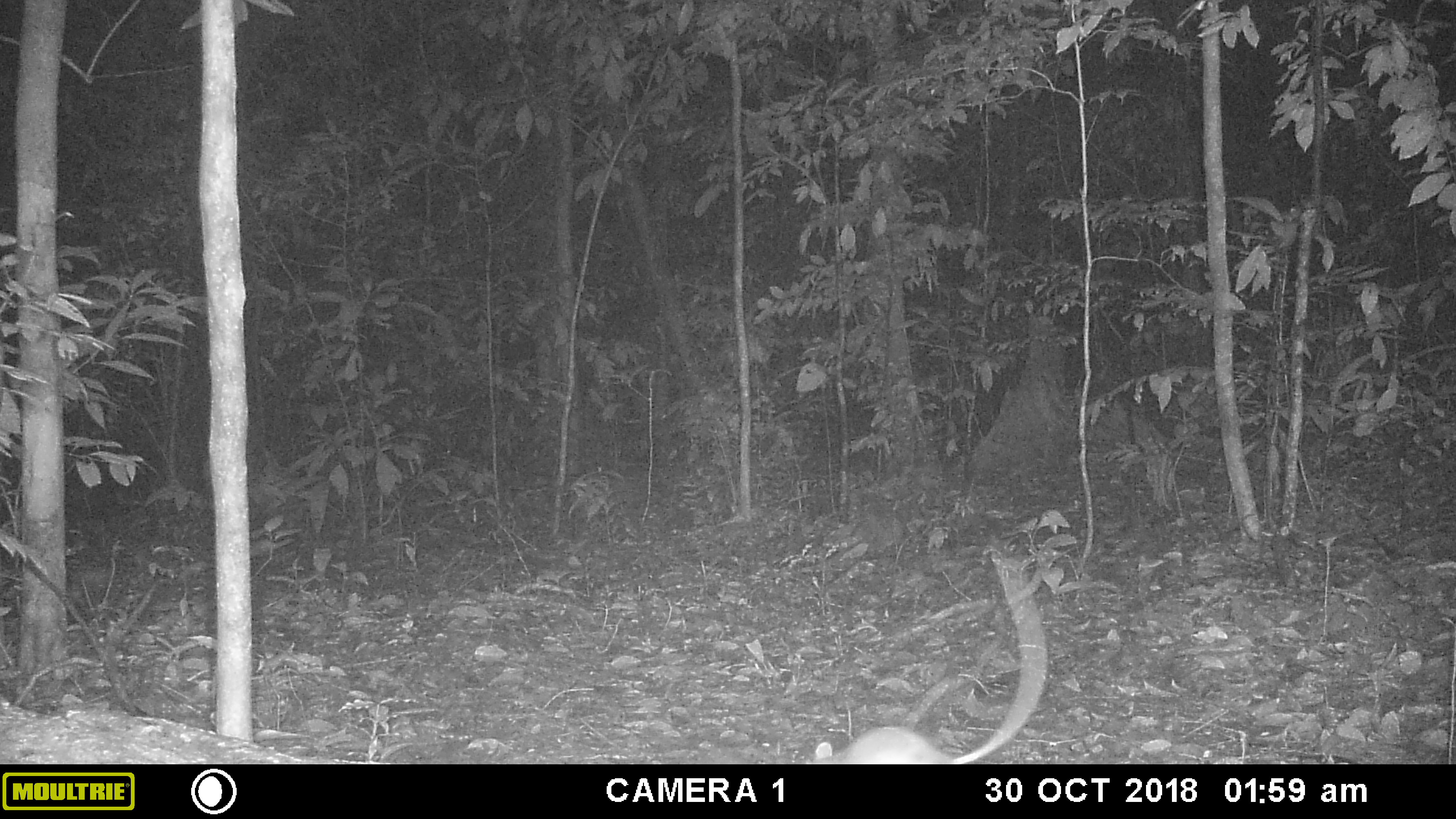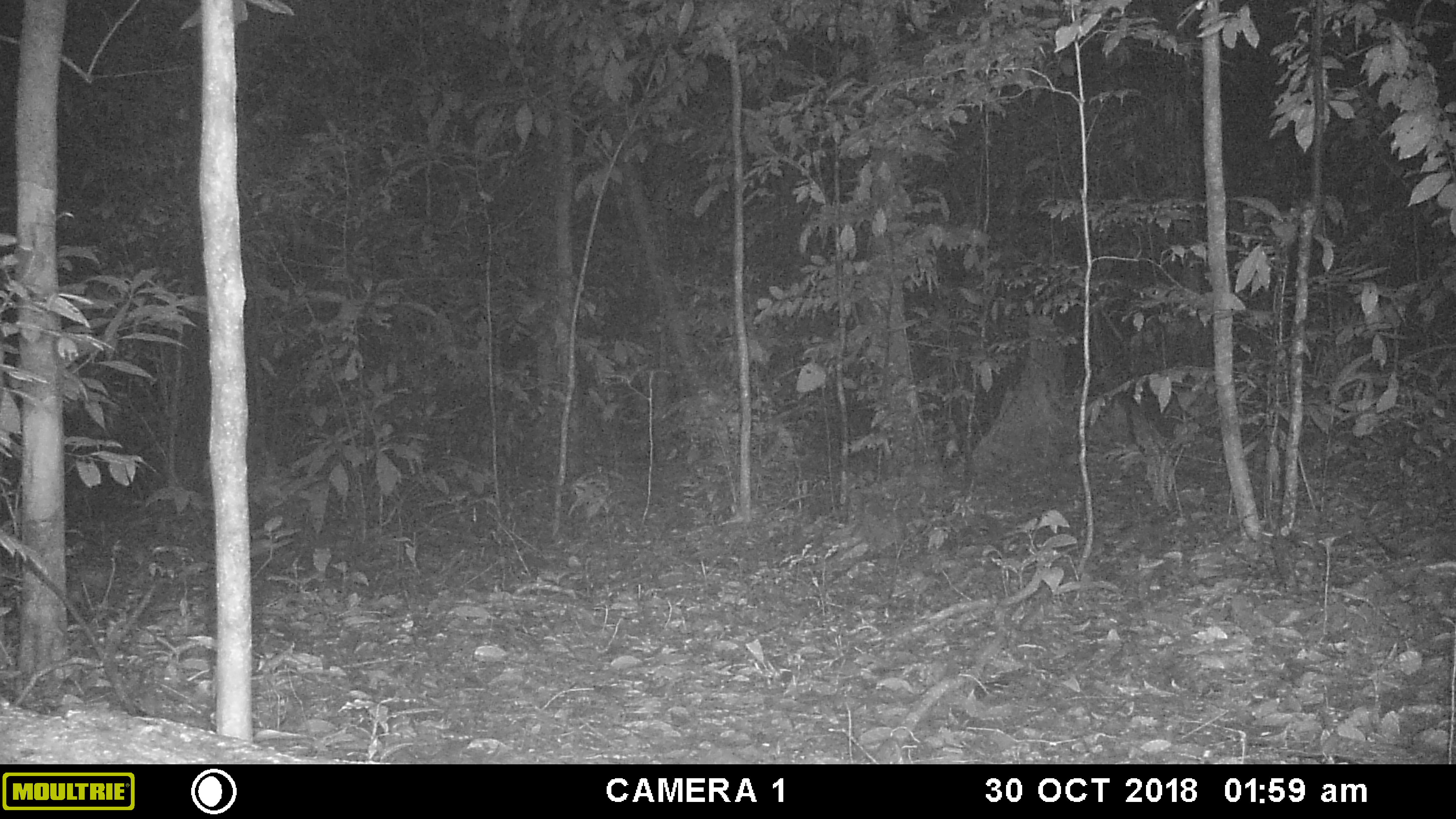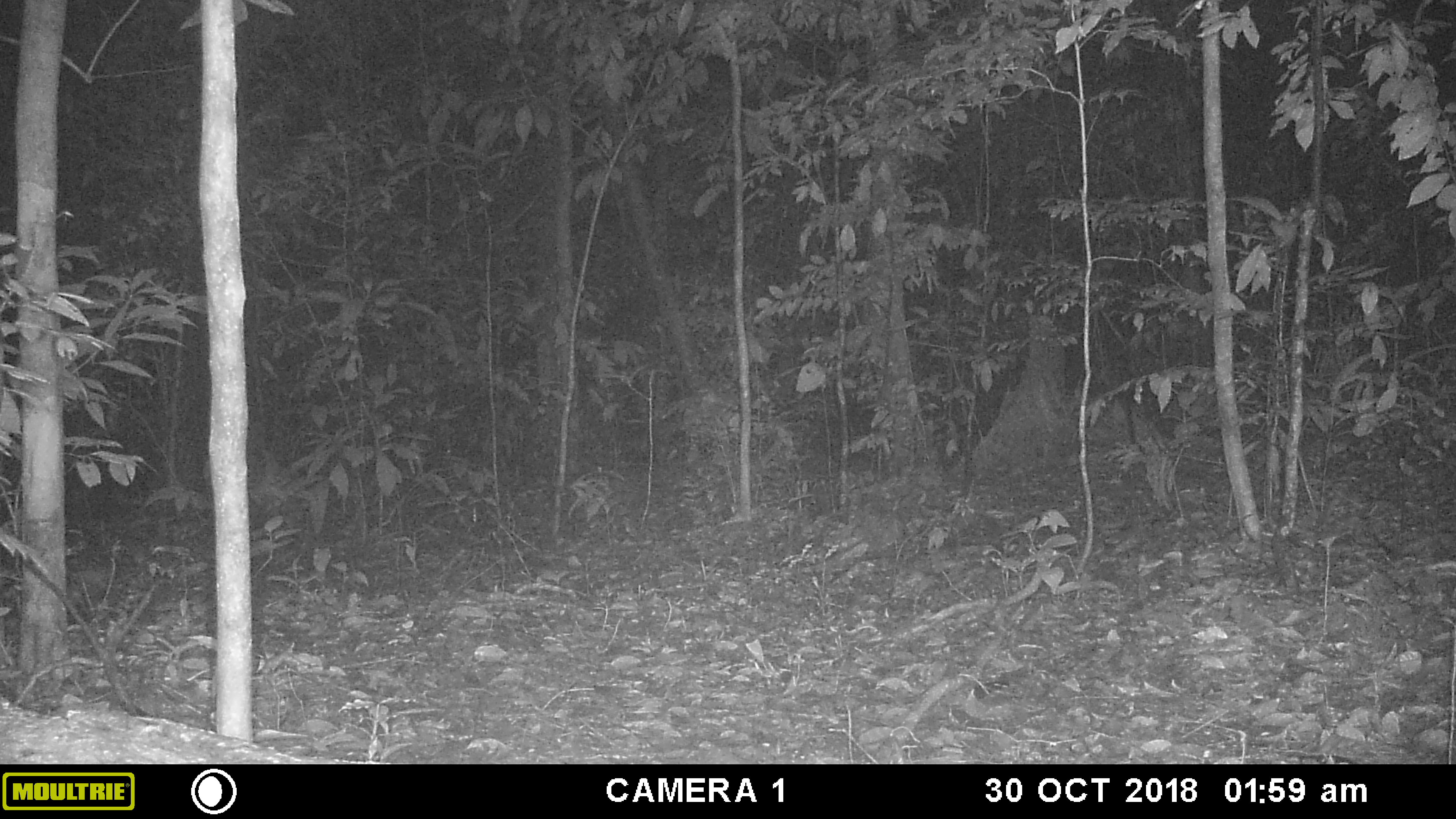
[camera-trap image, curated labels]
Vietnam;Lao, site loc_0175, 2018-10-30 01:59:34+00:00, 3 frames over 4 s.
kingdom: Animalia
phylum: Chordata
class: Mammalia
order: Rodentia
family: Muridae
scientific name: Muridae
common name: old-world mice and rats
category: unidentified murid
Unidentified murid (old-world mice and rats) (Muridae). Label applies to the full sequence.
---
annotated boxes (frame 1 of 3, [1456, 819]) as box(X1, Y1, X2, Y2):
unidentified murid: box(801, 557, 1048, 763)